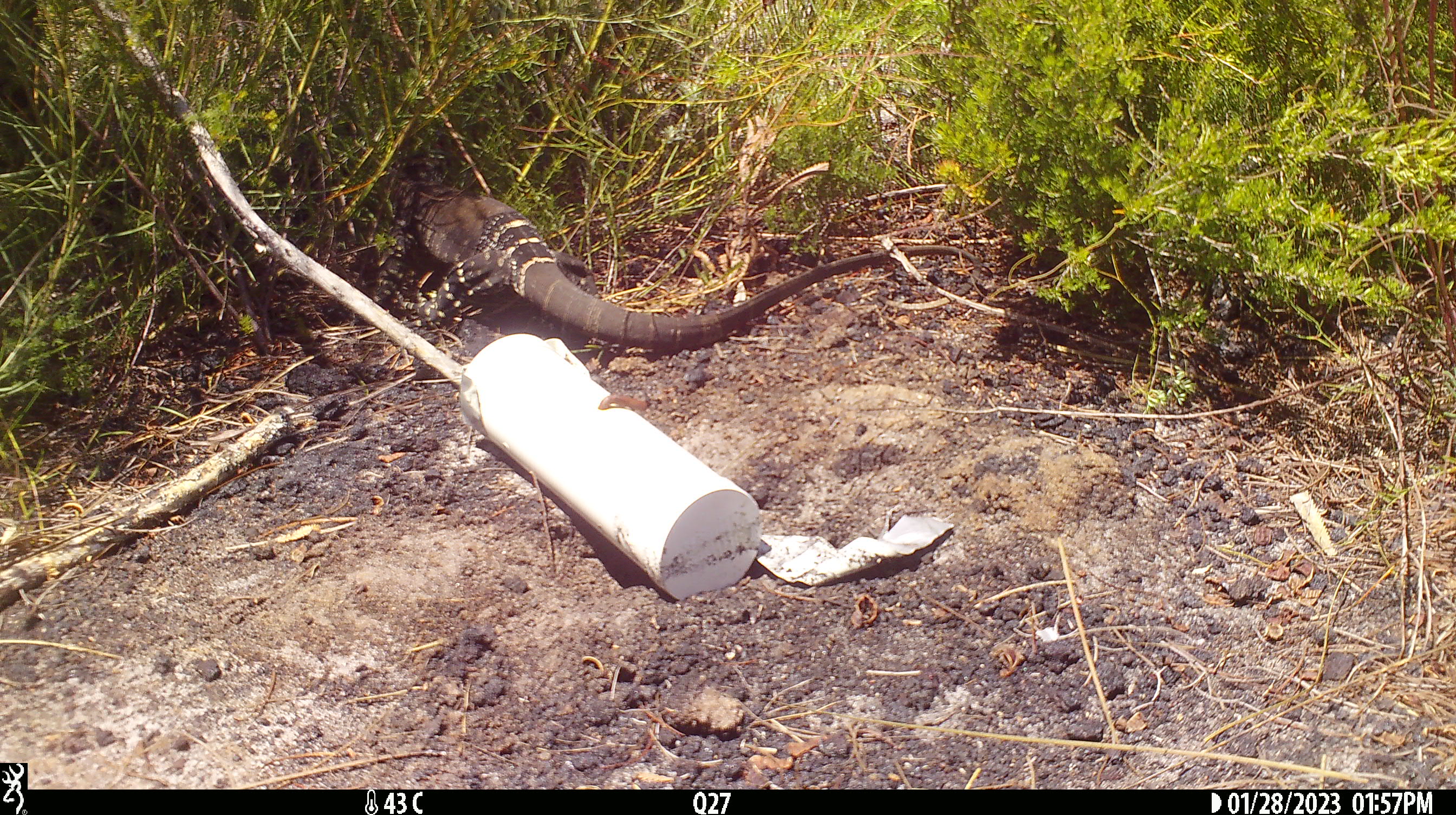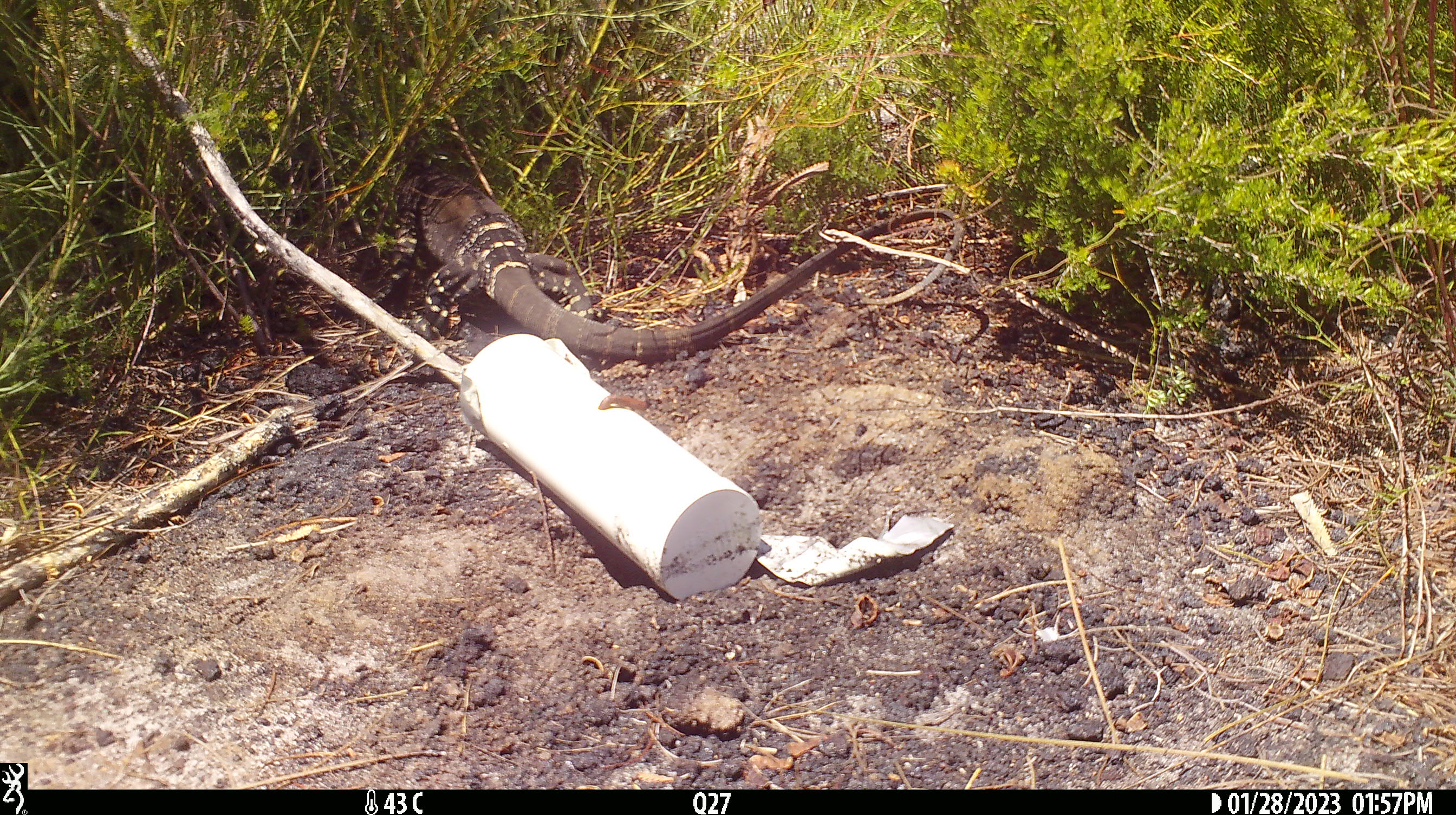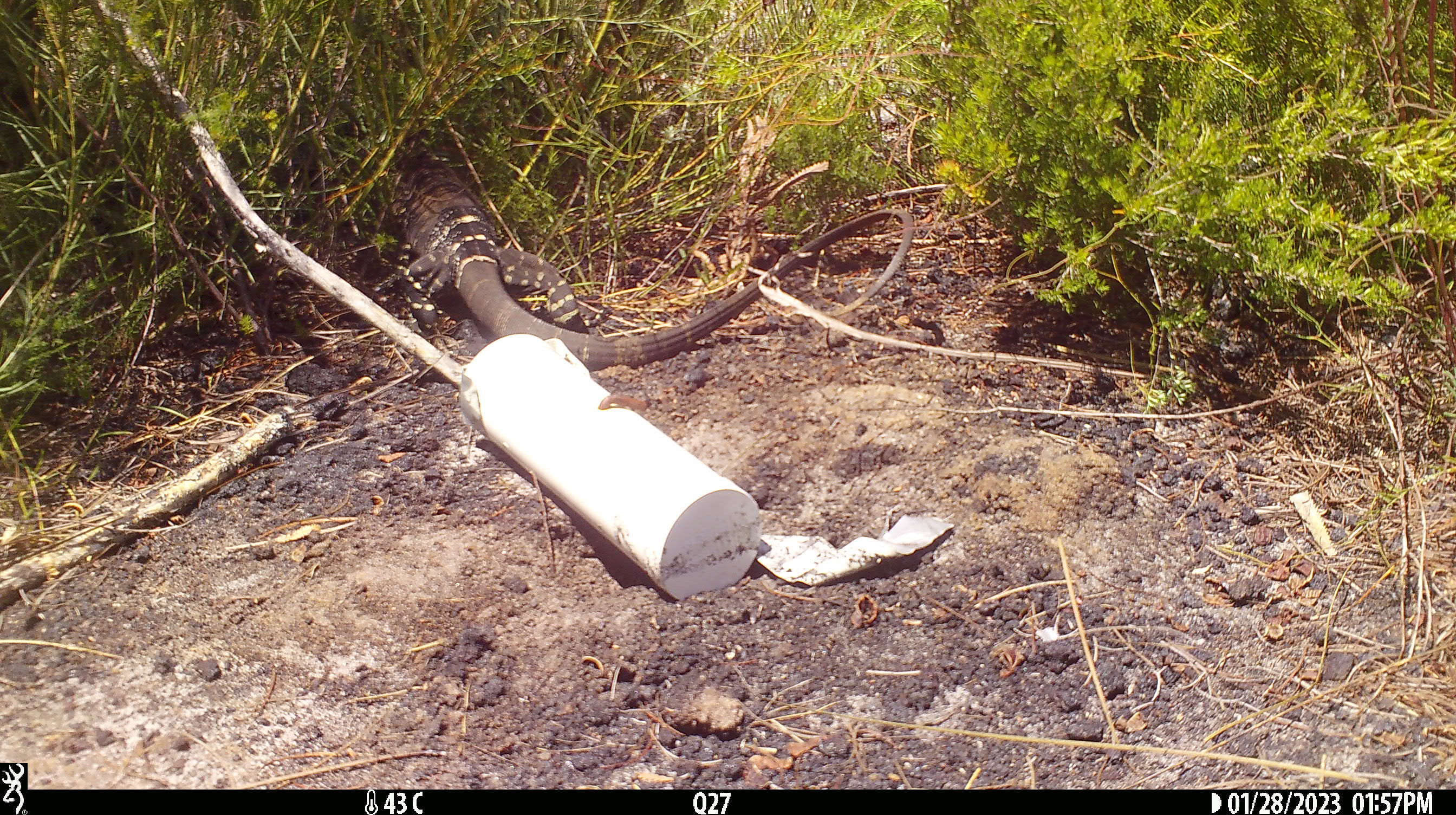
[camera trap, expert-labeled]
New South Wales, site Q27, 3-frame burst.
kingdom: Animalia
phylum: Chordata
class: Reptilia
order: Squamata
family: Varanidae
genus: Varanus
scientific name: Varanus varius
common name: lace monitor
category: goanna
Goanna (lace monitor) (Varanus varius).